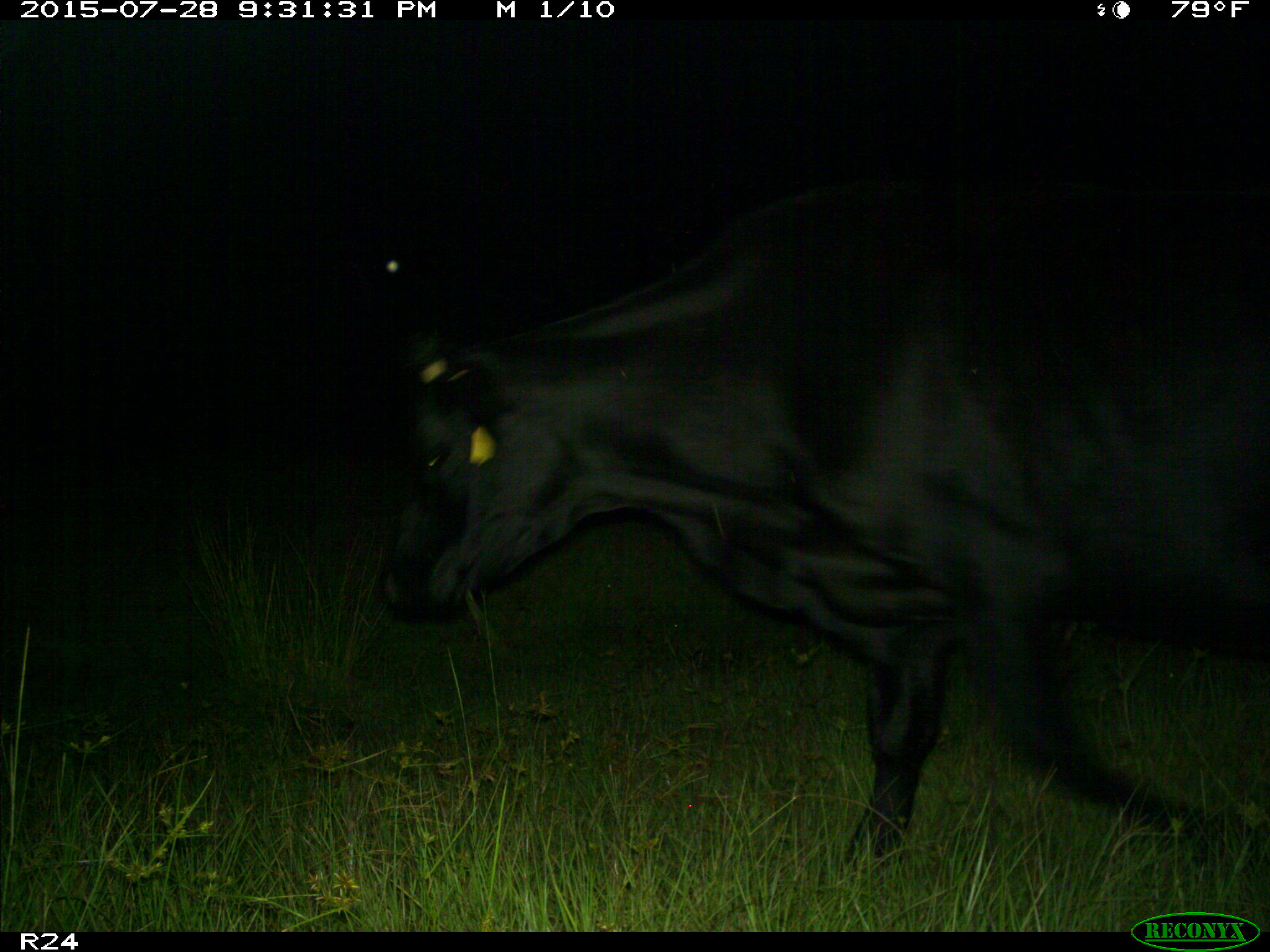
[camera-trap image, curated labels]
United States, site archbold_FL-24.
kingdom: Animalia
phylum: Chordata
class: Mammalia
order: Artiodactyla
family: Bovidae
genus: Bos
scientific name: Bos taurus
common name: domestic cow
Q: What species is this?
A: Bos taurus (domestic cow).